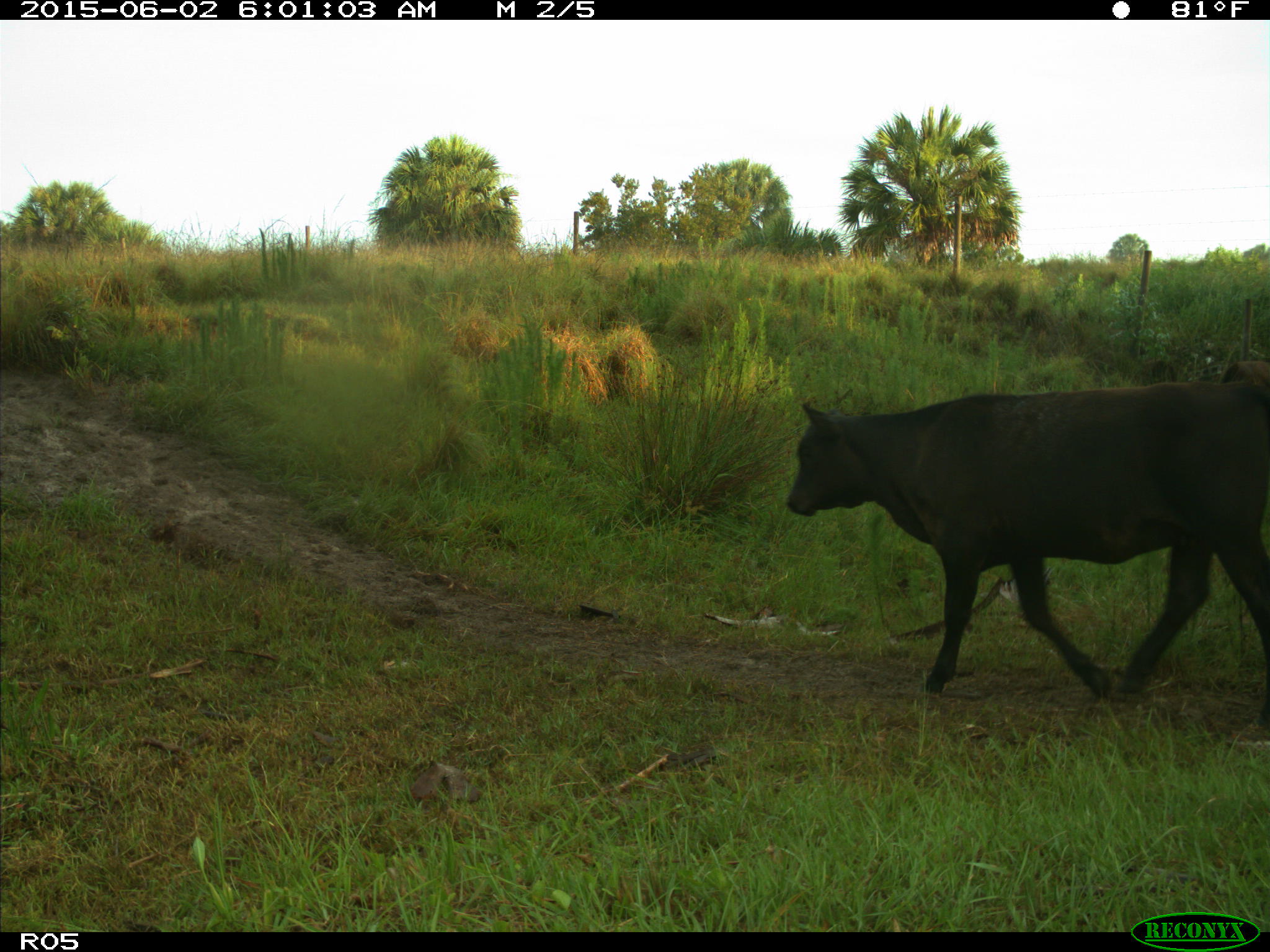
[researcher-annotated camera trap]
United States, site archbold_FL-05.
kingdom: Animalia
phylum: Chordata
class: Mammalia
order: Artiodactyla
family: Bovidae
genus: Bos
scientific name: Bos taurus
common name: domestic cow